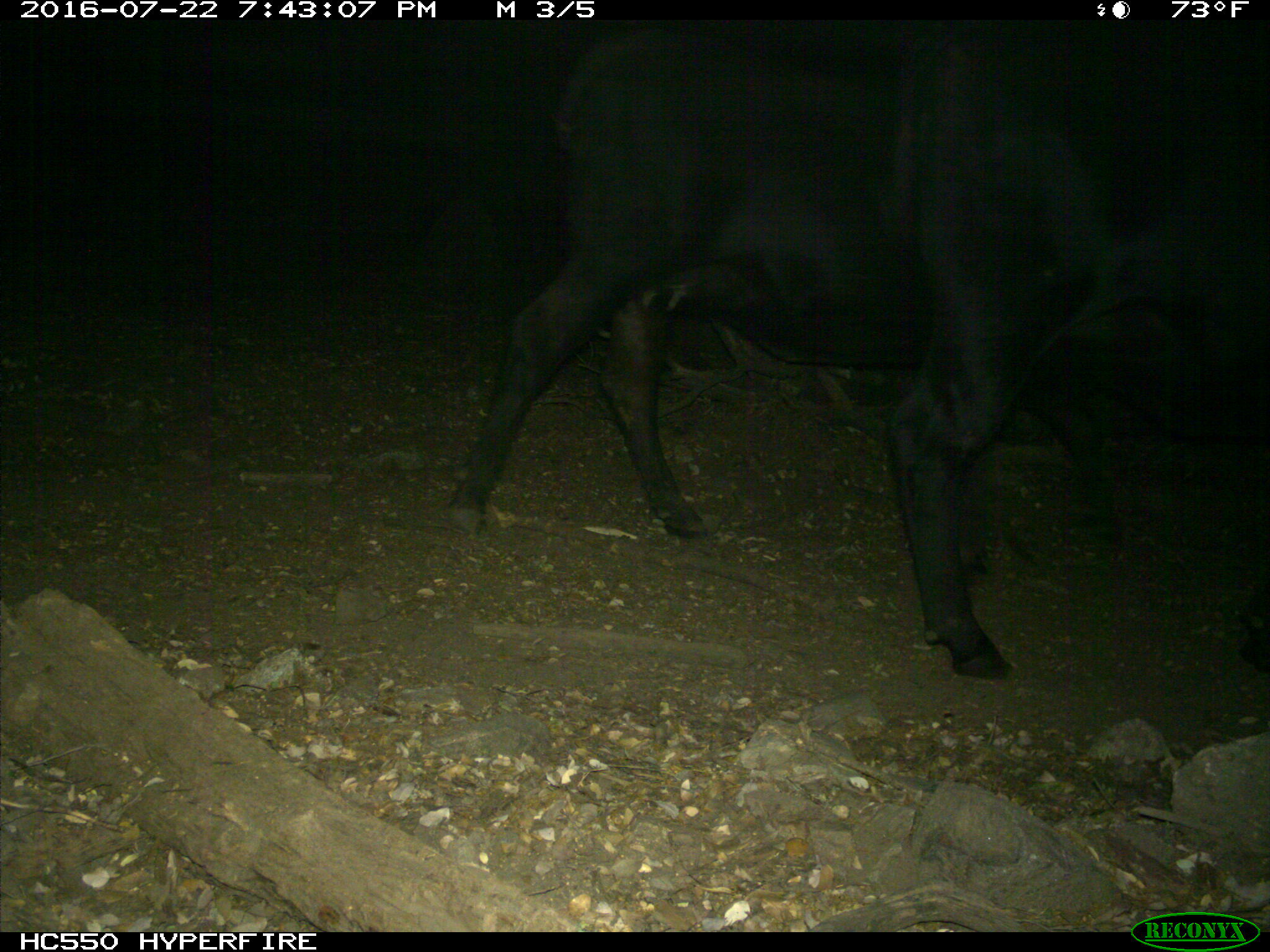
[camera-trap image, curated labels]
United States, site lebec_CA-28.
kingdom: Animalia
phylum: Chordata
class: Mammalia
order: Artiodactyla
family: Bovidae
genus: Bos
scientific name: Bos taurus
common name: domestic cow